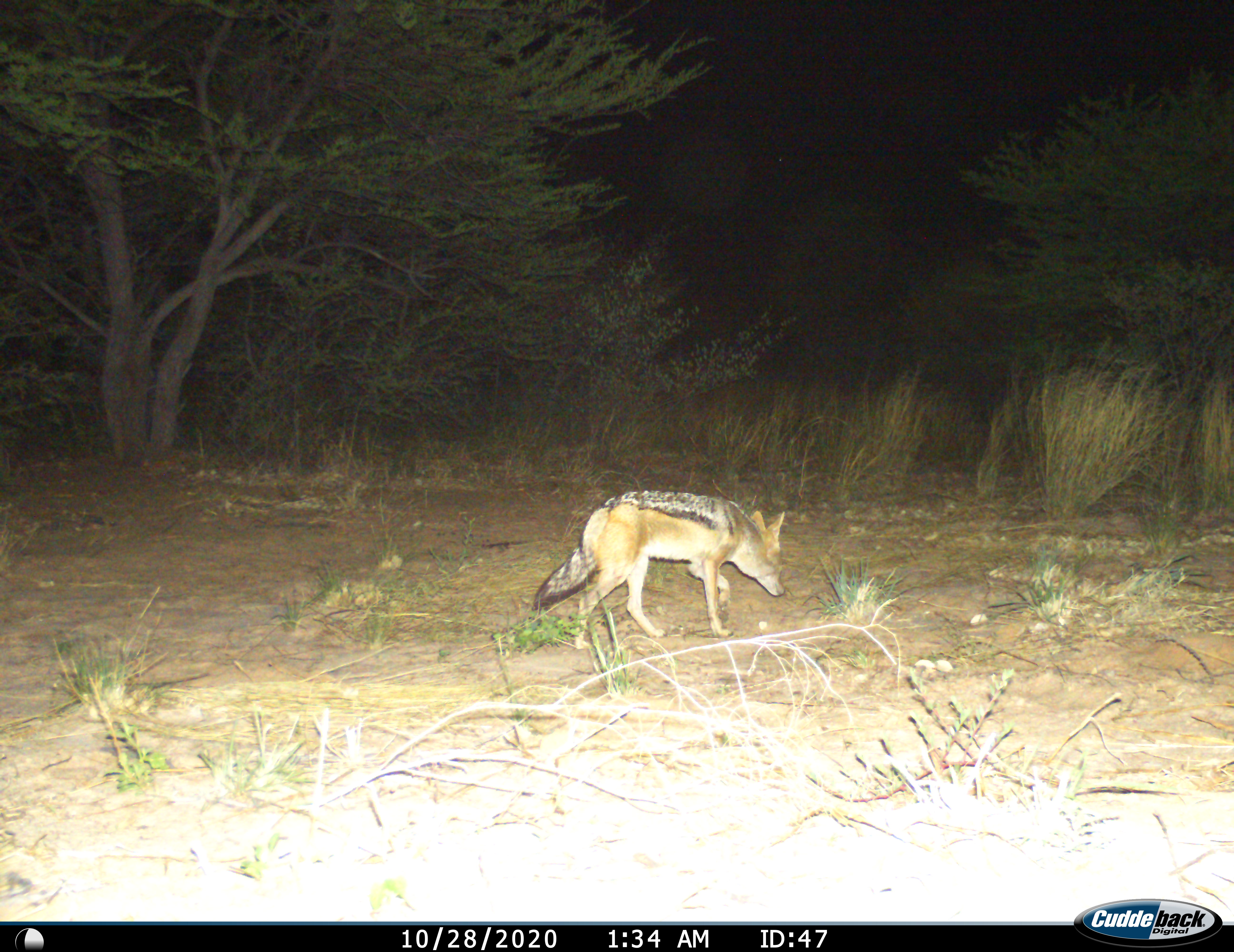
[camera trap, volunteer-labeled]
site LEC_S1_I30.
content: unidentified animal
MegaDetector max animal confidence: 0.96